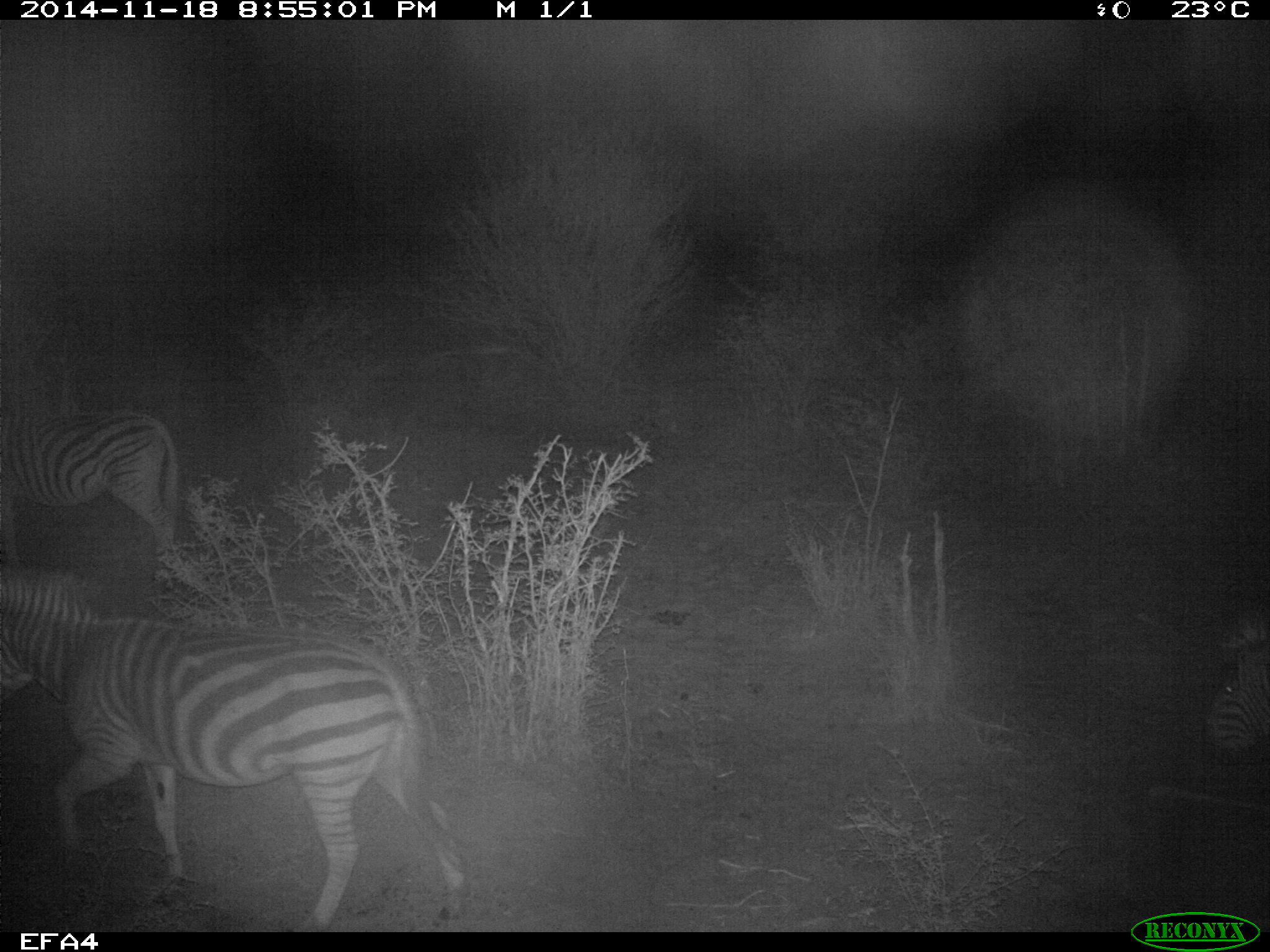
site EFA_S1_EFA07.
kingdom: Animalia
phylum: Chordata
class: Mammalia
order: Perissodactyla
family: Equidae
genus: Equus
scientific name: Equus quagga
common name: plains zebra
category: zebraplains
Zebraplains (plains zebra) (Equus quagga), count 3. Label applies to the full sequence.